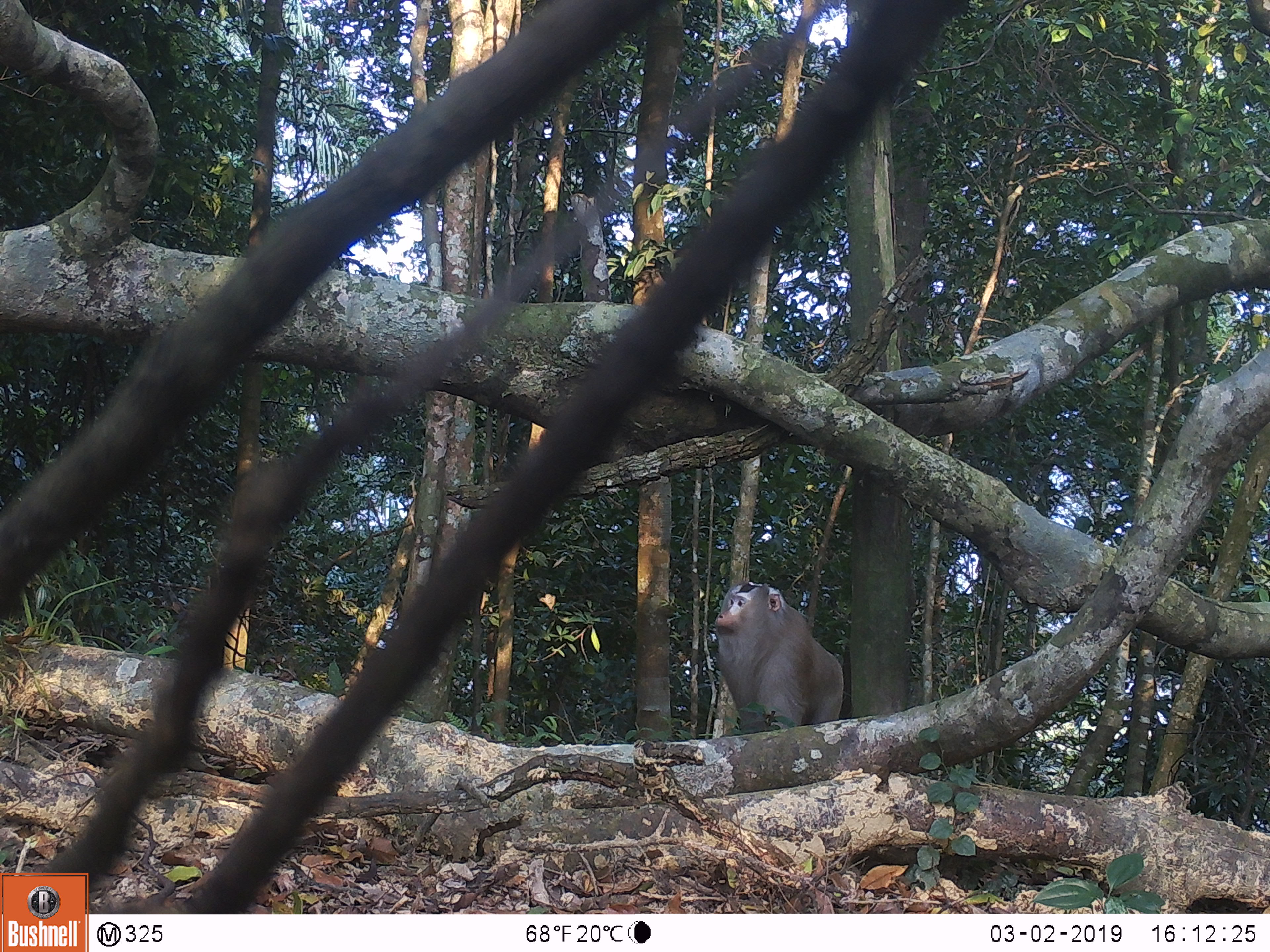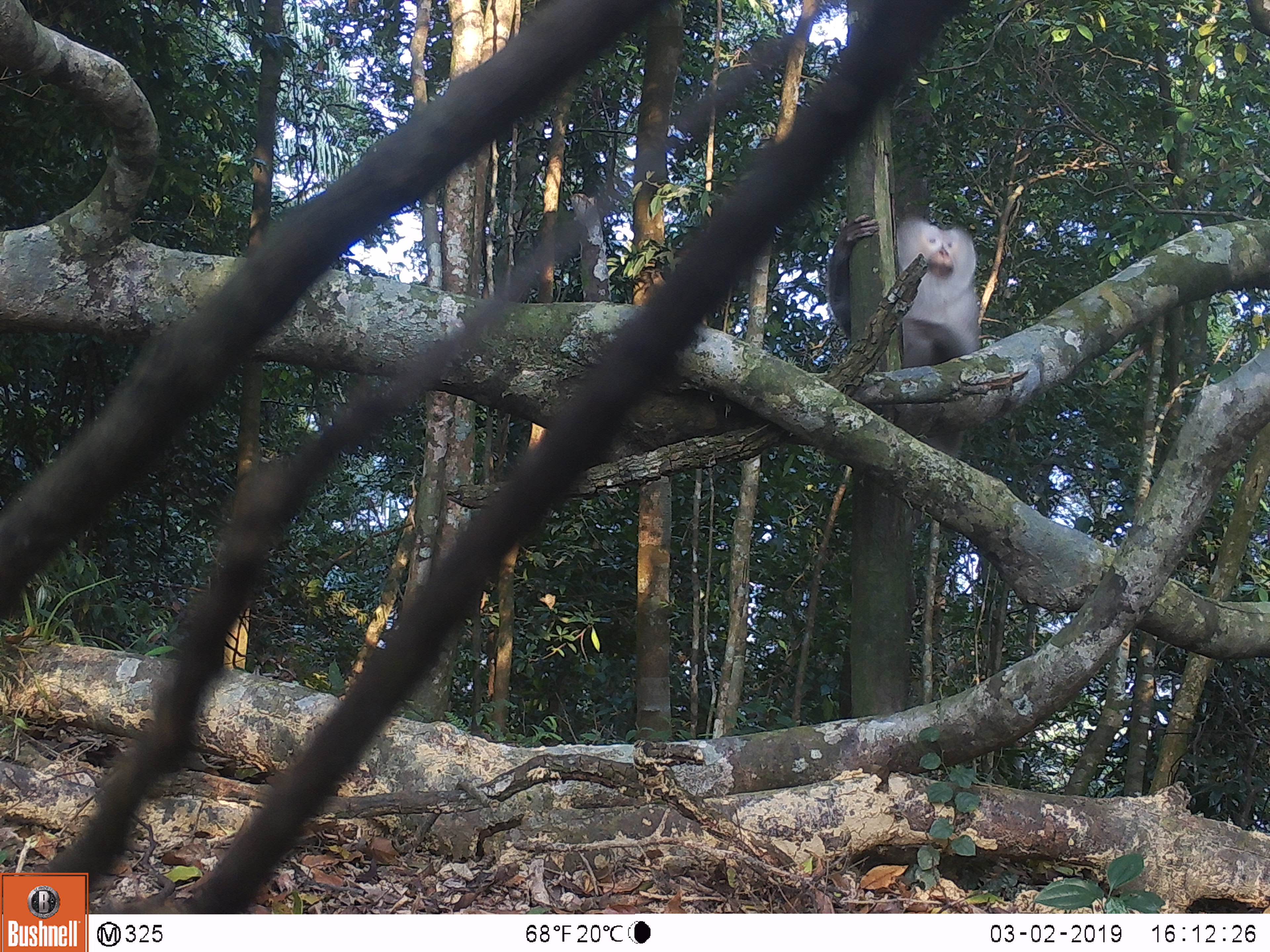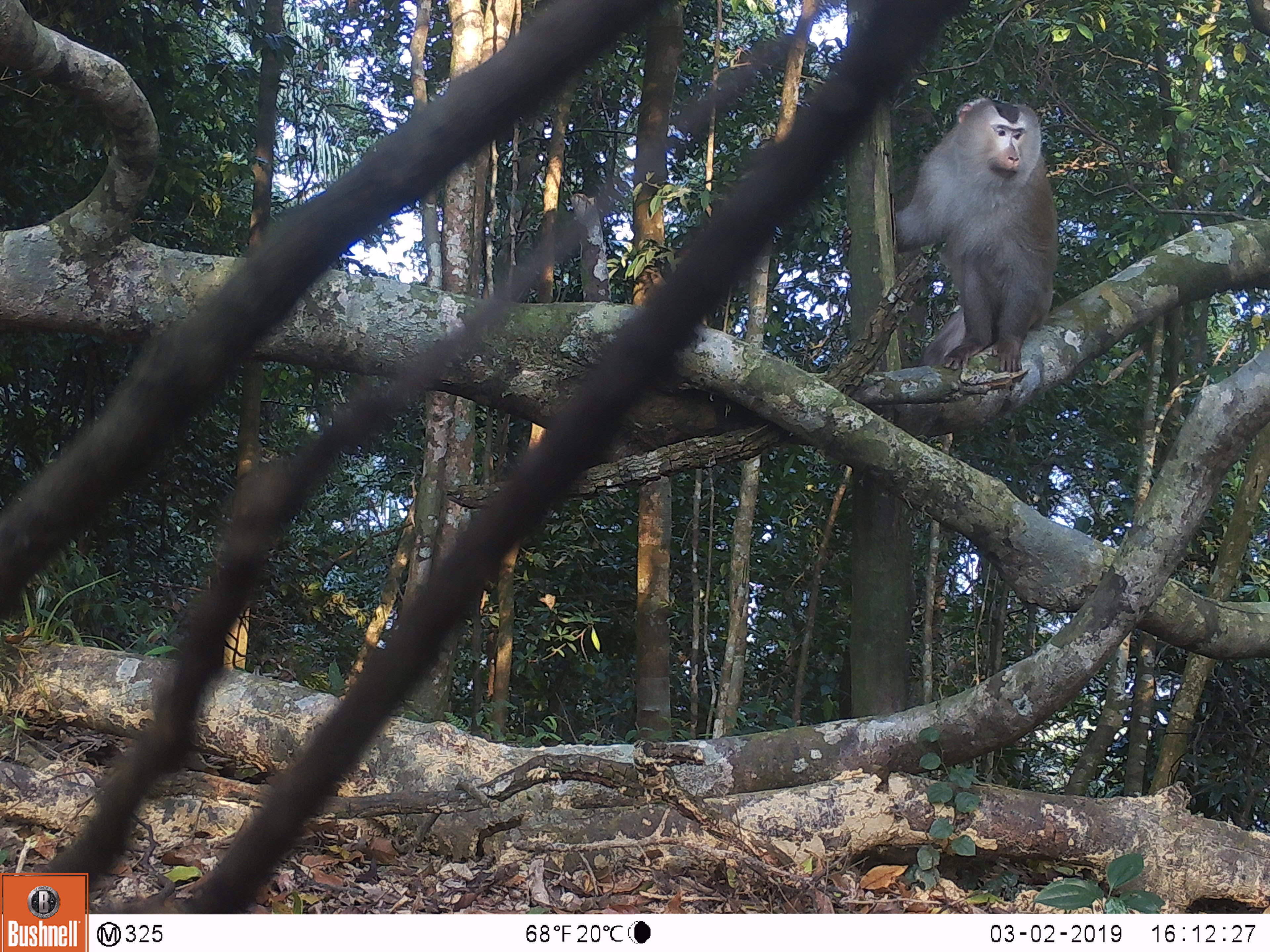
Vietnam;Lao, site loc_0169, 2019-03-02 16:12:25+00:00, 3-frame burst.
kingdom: Animalia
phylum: Chordata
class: Mammalia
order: Primates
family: Cercopithecidae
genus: Macaca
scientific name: Macaca nemestrina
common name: pig-tailed macaque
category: pig tailed macaque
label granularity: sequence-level